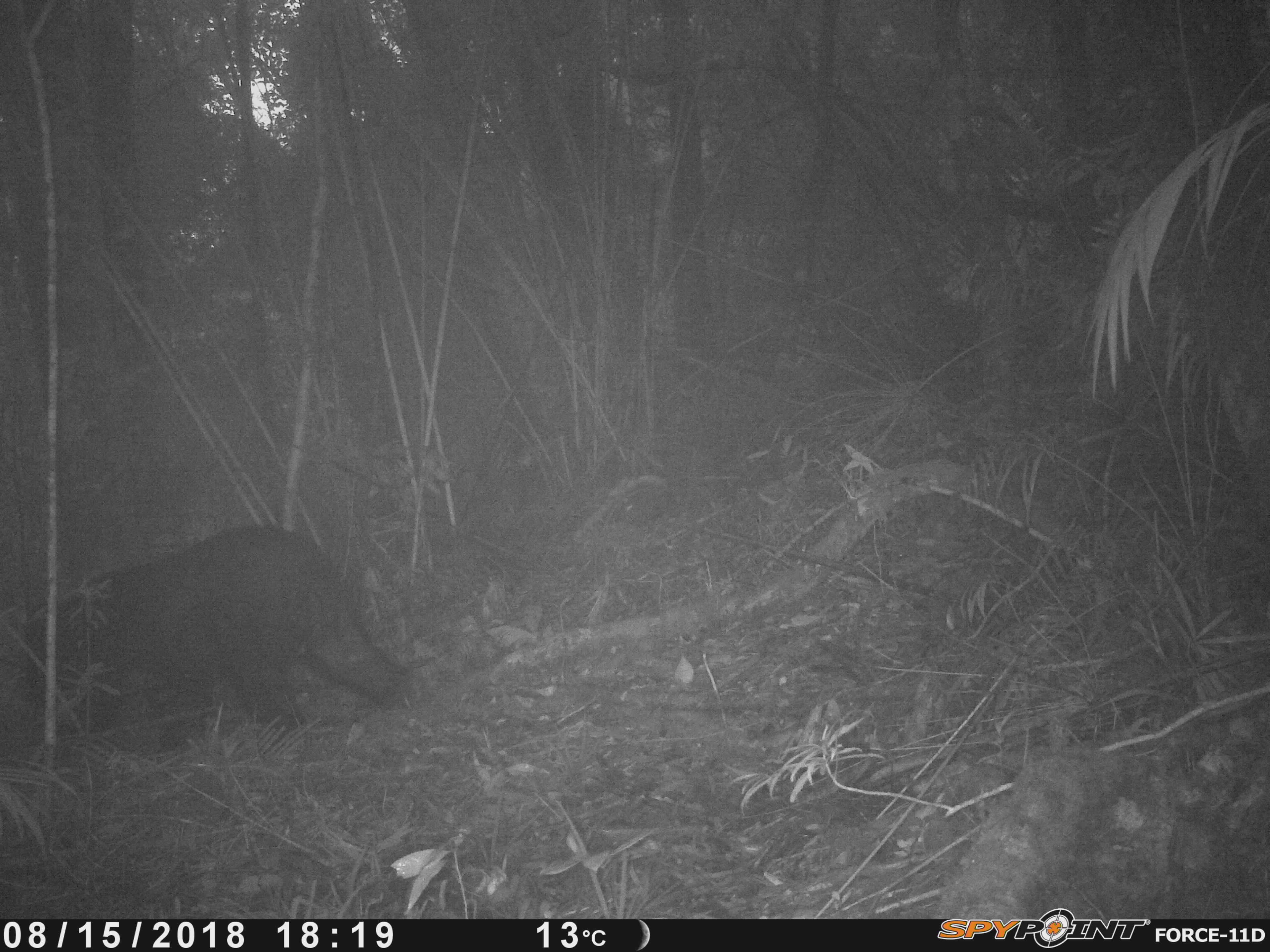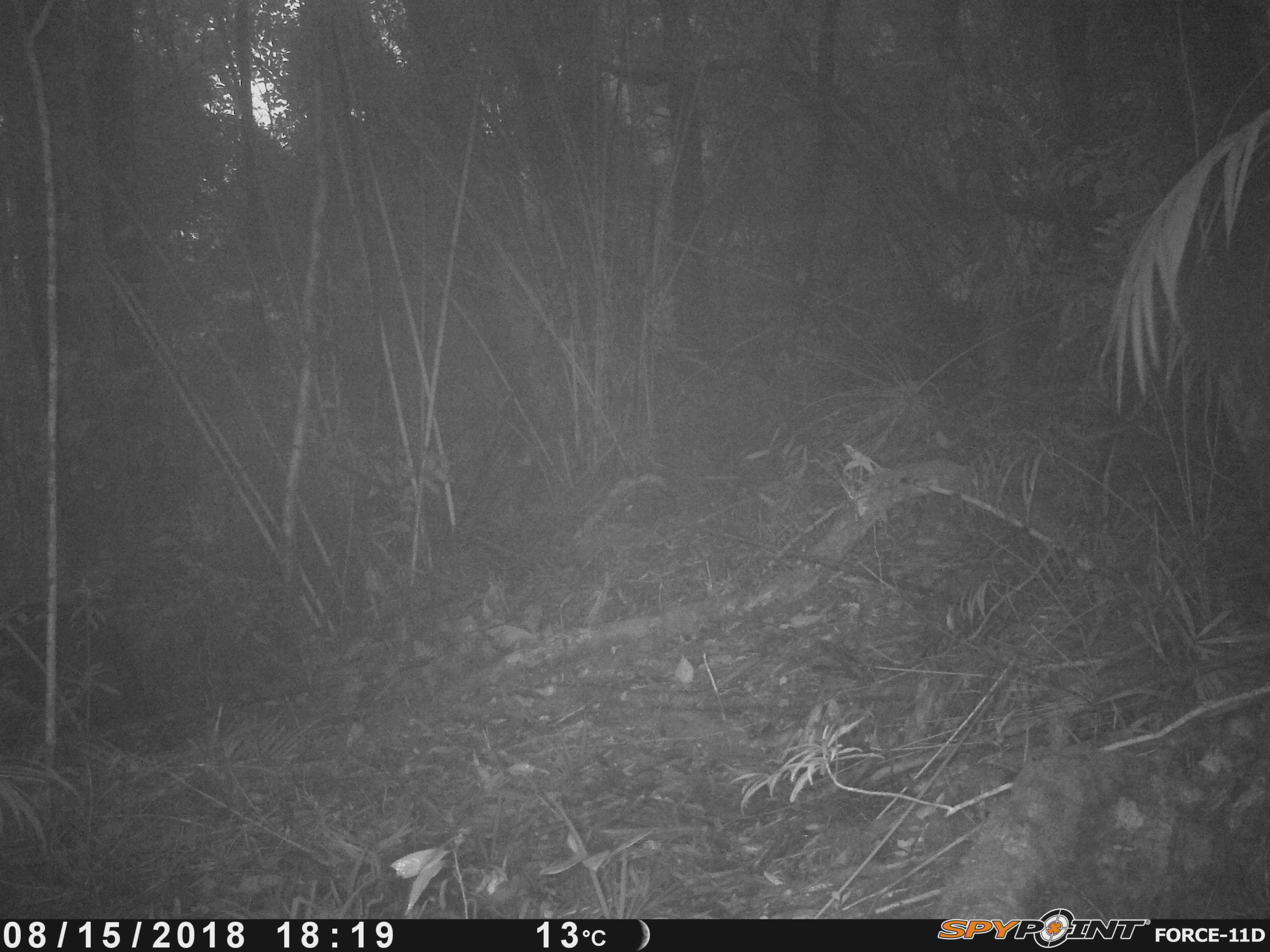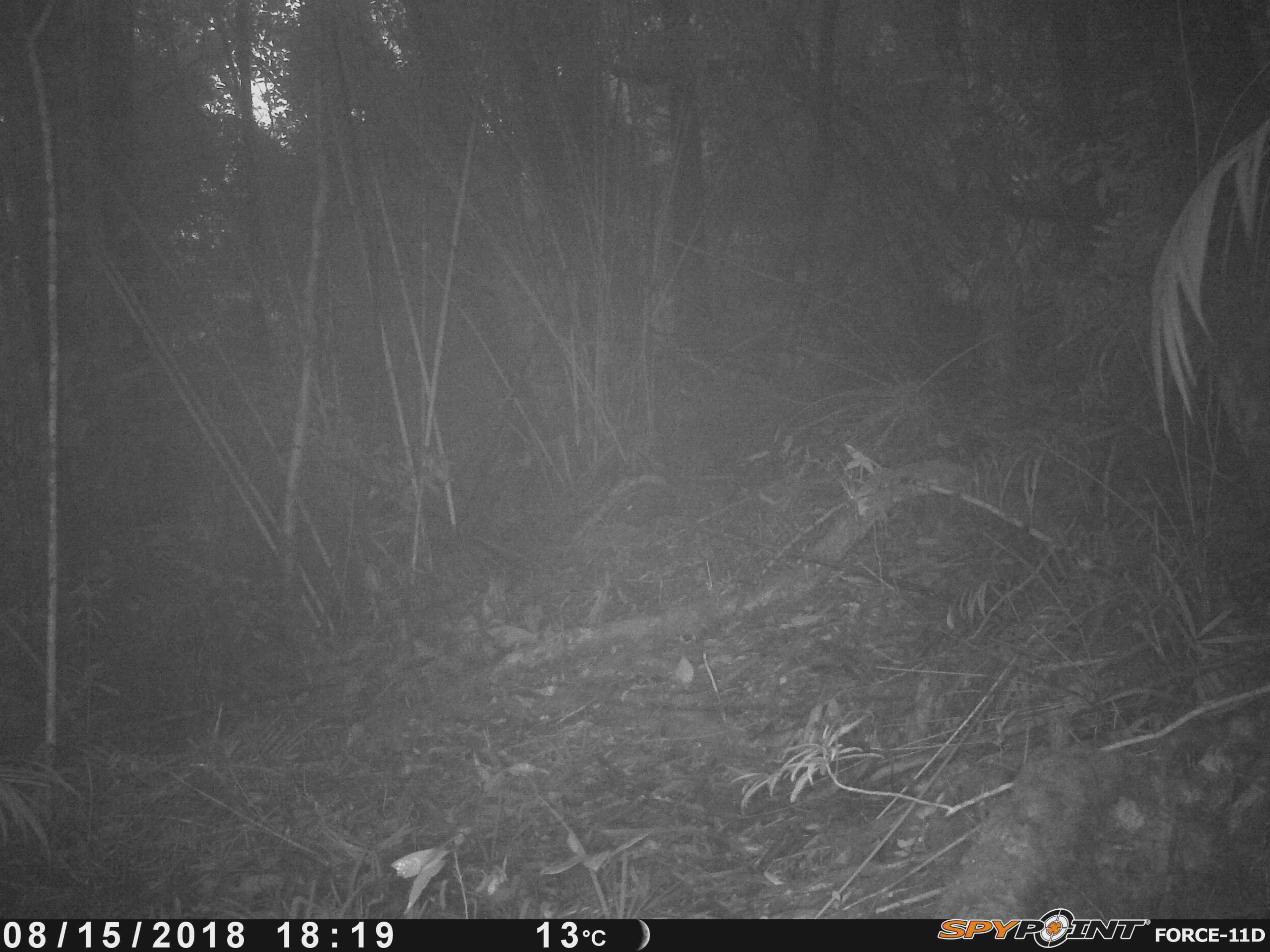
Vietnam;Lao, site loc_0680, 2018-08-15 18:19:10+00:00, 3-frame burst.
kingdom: Animalia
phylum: Chordata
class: Mammalia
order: Carnivora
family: Ursidae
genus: Ursus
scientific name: Ursus thibetanus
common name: asian black bear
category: asiatic black bear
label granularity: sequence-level